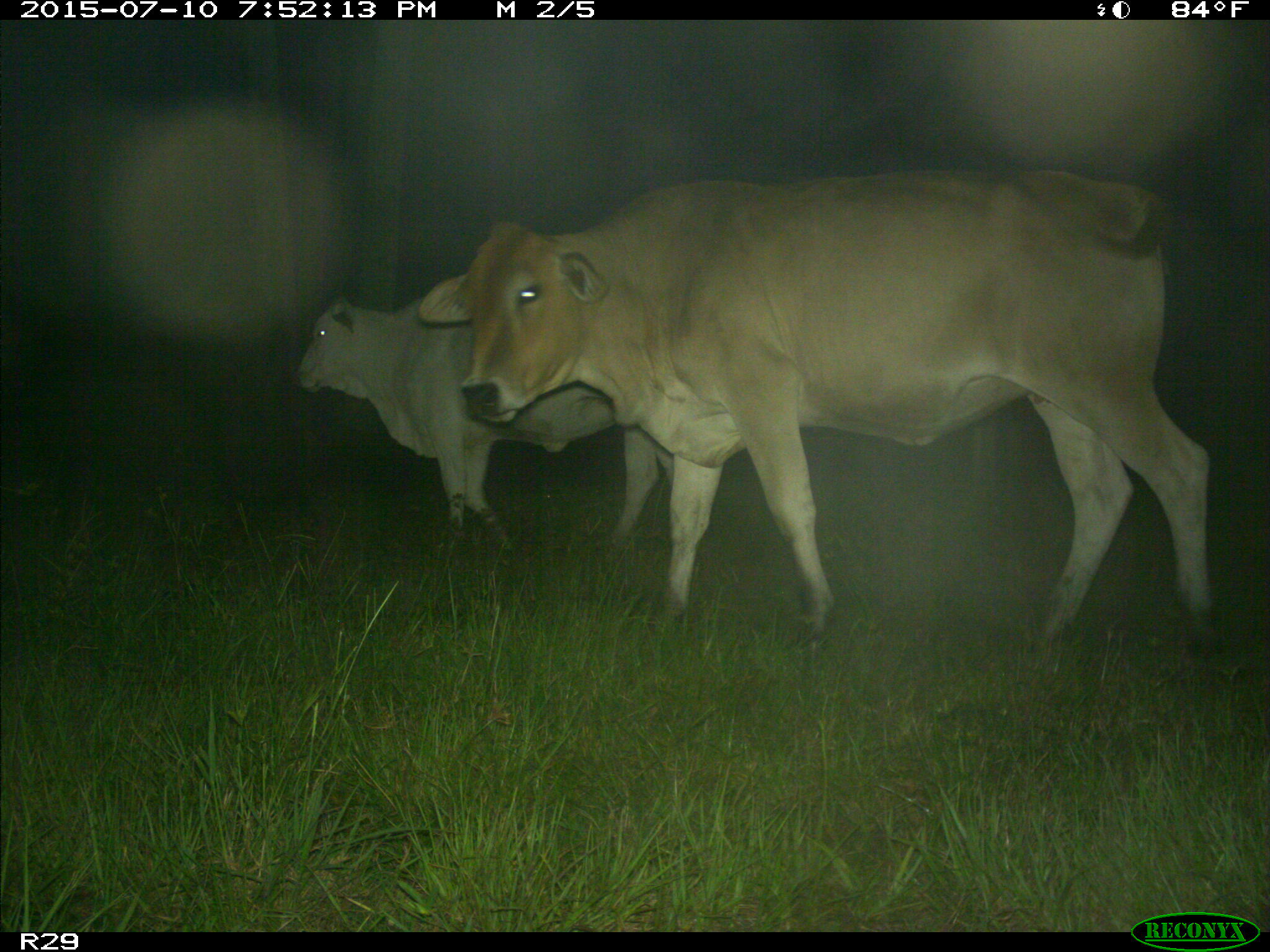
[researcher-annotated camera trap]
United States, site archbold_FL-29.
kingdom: Animalia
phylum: Chordata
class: Mammalia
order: Artiodactyla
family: Bovidae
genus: Bos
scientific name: Bos taurus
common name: domestic cow